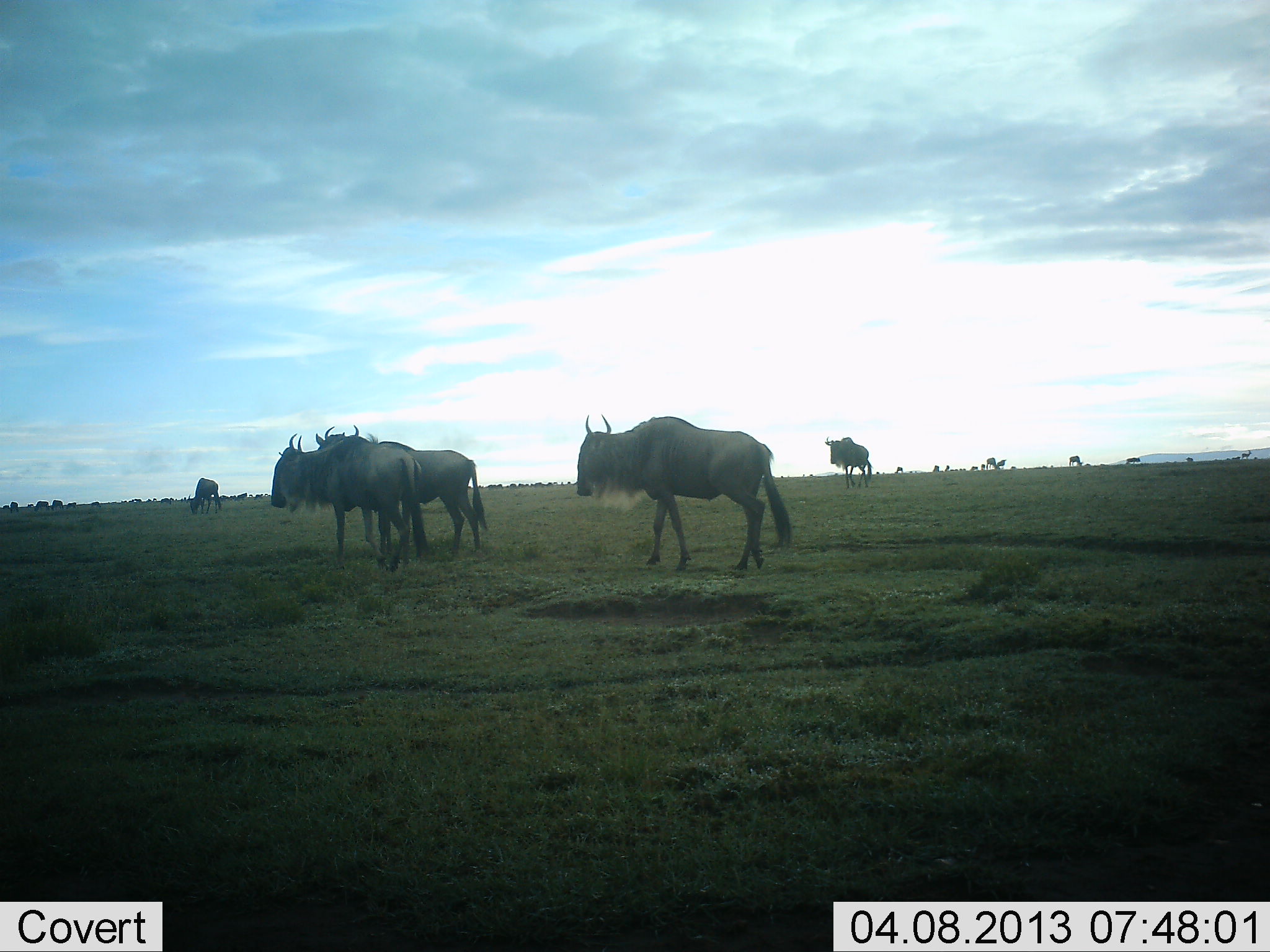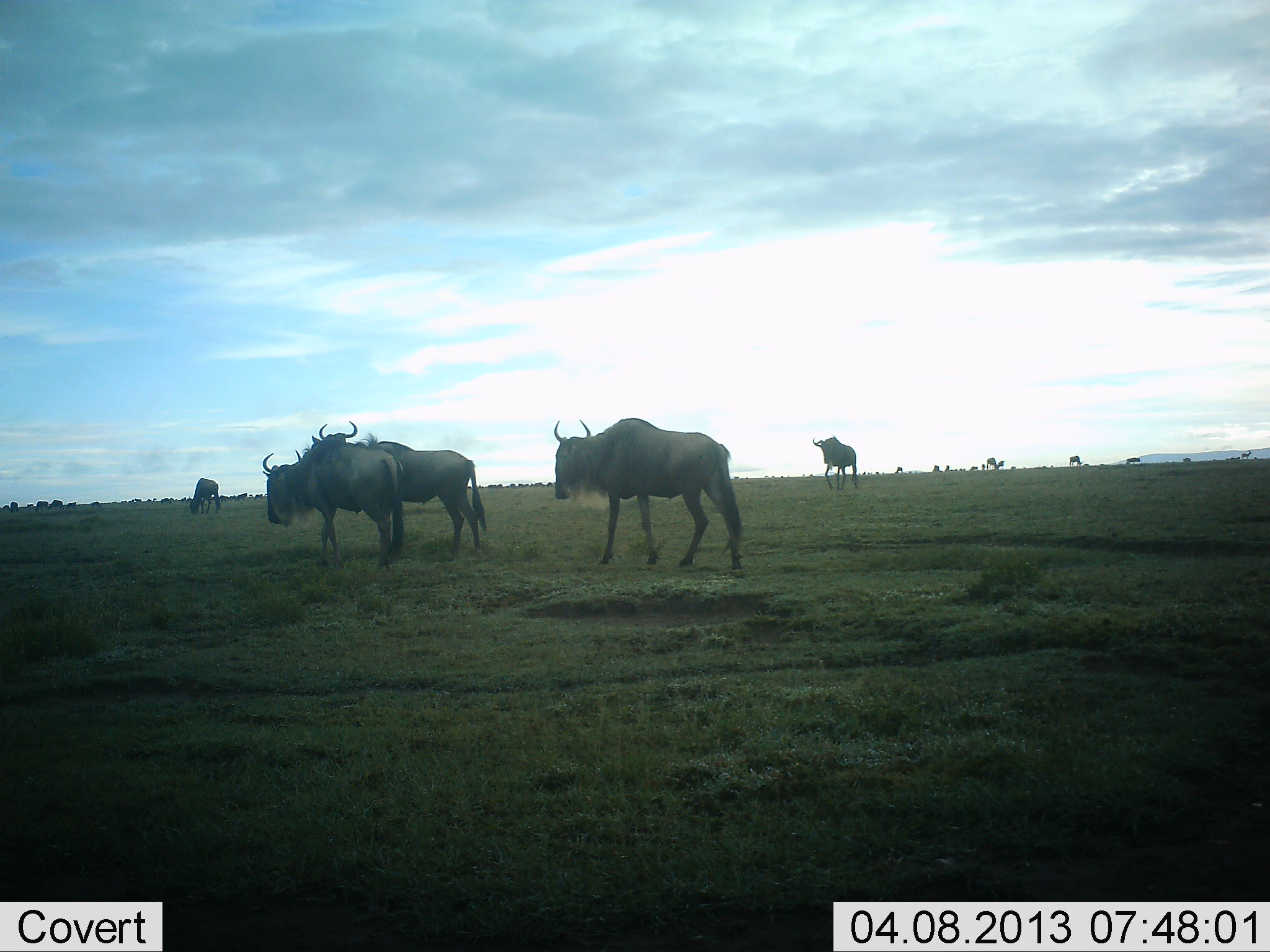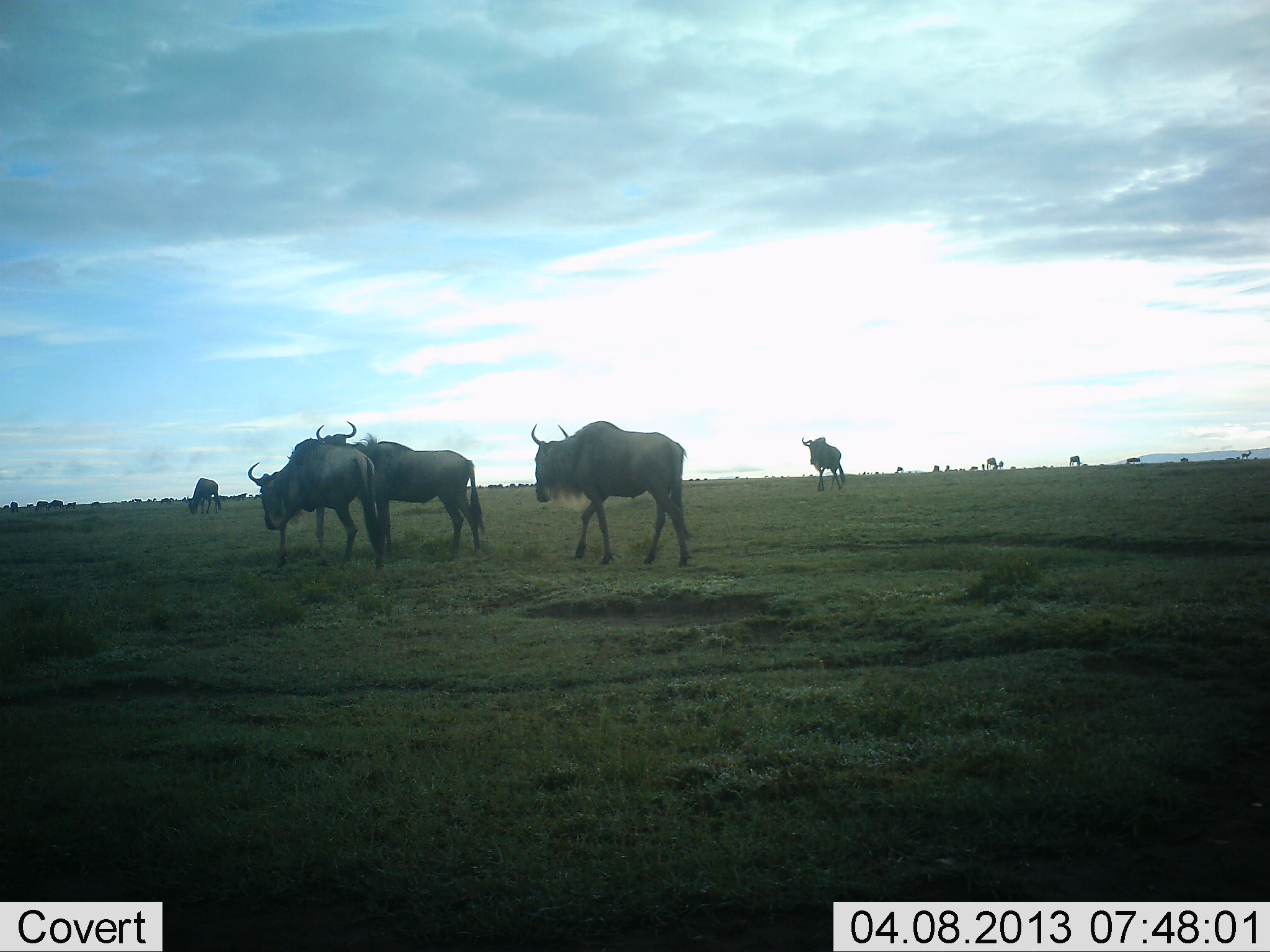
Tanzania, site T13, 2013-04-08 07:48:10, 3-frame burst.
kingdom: Animalia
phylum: Chordata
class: Mammalia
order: Artiodactyla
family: Bovidae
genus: Connochaetes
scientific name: Connochaetes taurinus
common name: blue wildebeest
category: wildebeest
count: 7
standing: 75%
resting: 0%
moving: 92%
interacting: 8%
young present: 0%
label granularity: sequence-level